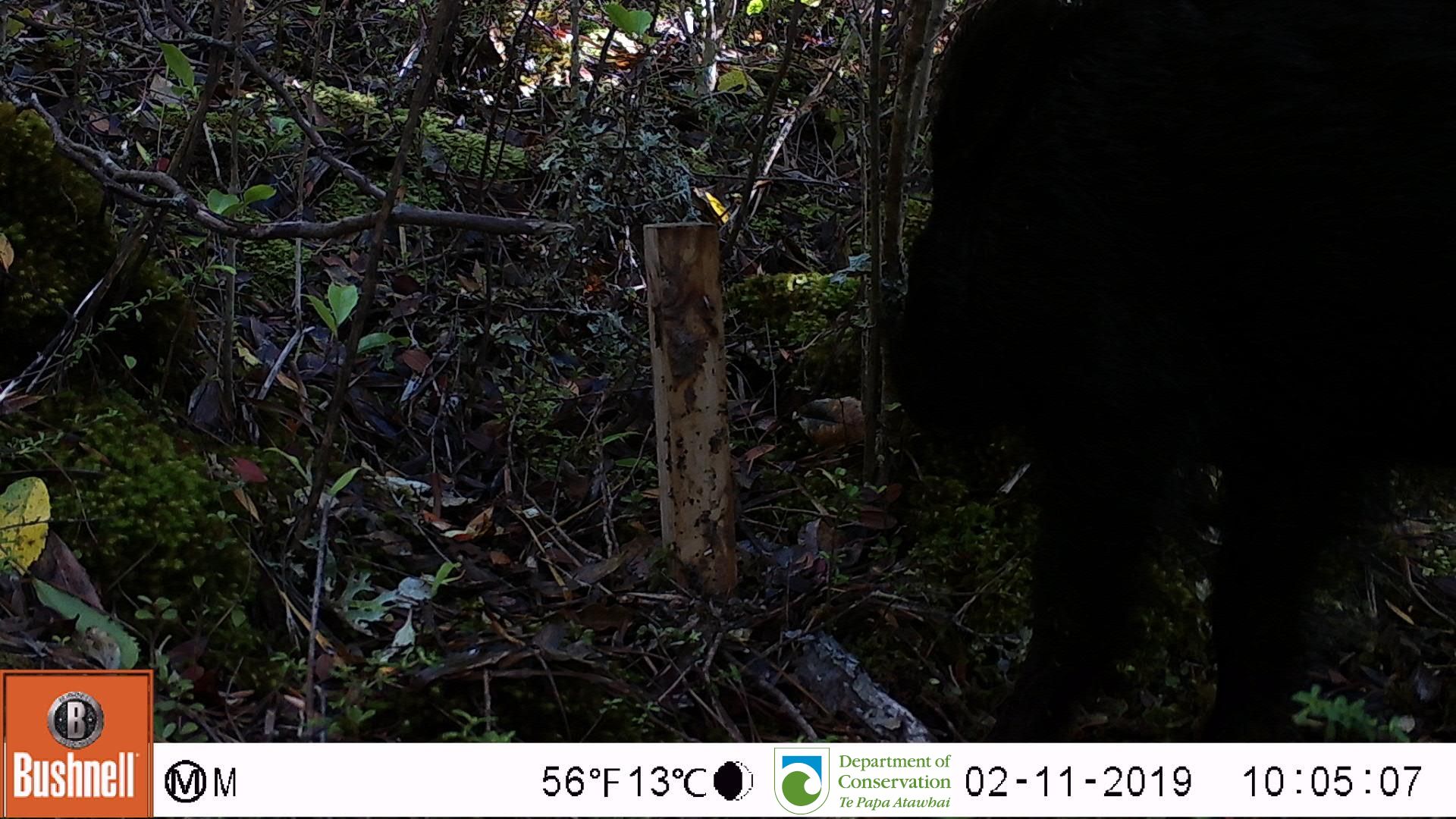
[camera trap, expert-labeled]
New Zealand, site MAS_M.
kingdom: Animalia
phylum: Chordata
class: Mammalia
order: Artiodactyla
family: Suidae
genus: Sus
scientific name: Sus scrofa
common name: pig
Pig (Sus scrofa).